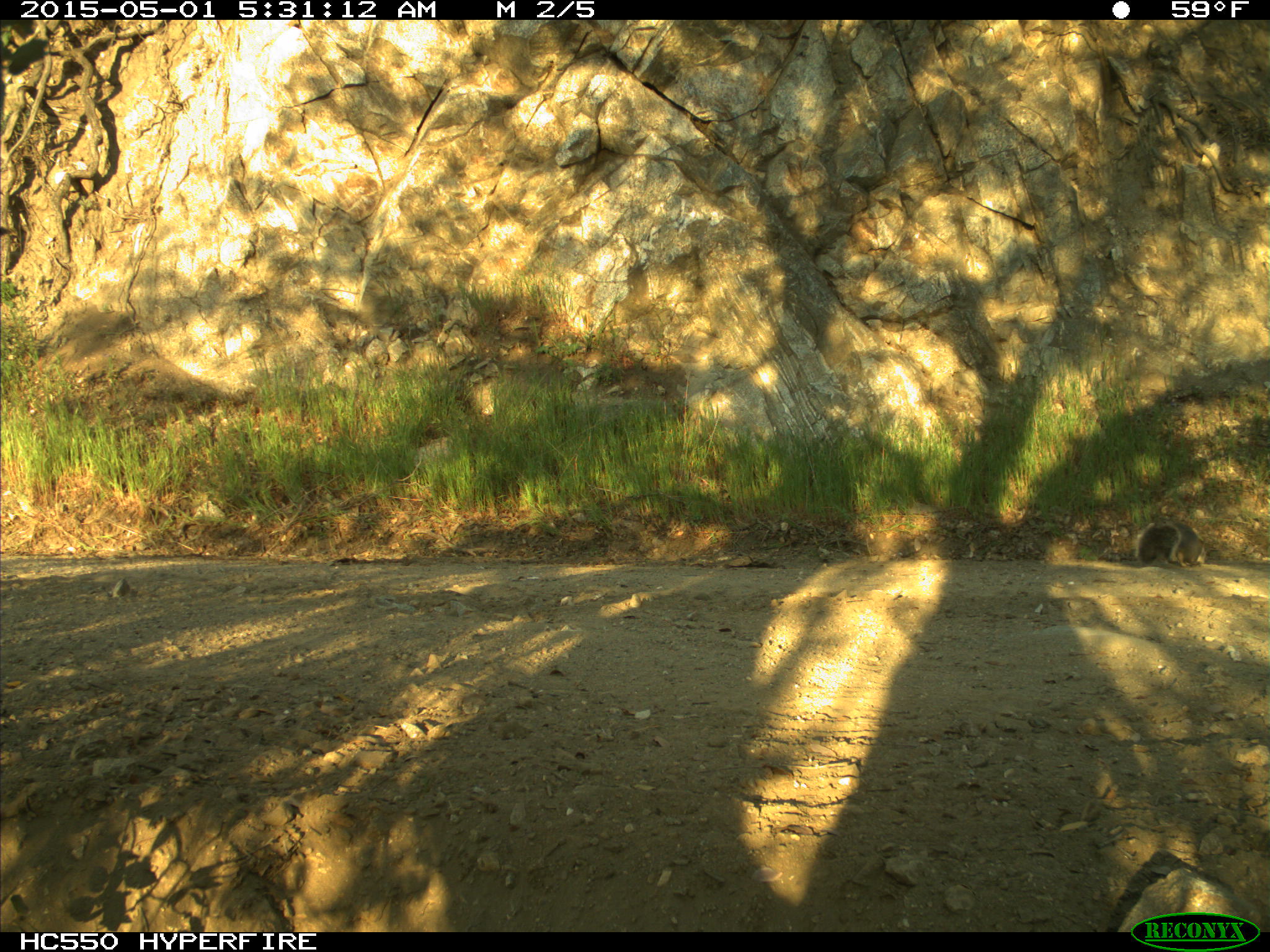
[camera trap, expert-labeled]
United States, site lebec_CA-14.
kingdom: Animalia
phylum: Chordata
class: Mammalia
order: Rodentia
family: Sciuridae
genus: Sciurus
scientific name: Sciurus carolinensis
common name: eastern gray squirrel